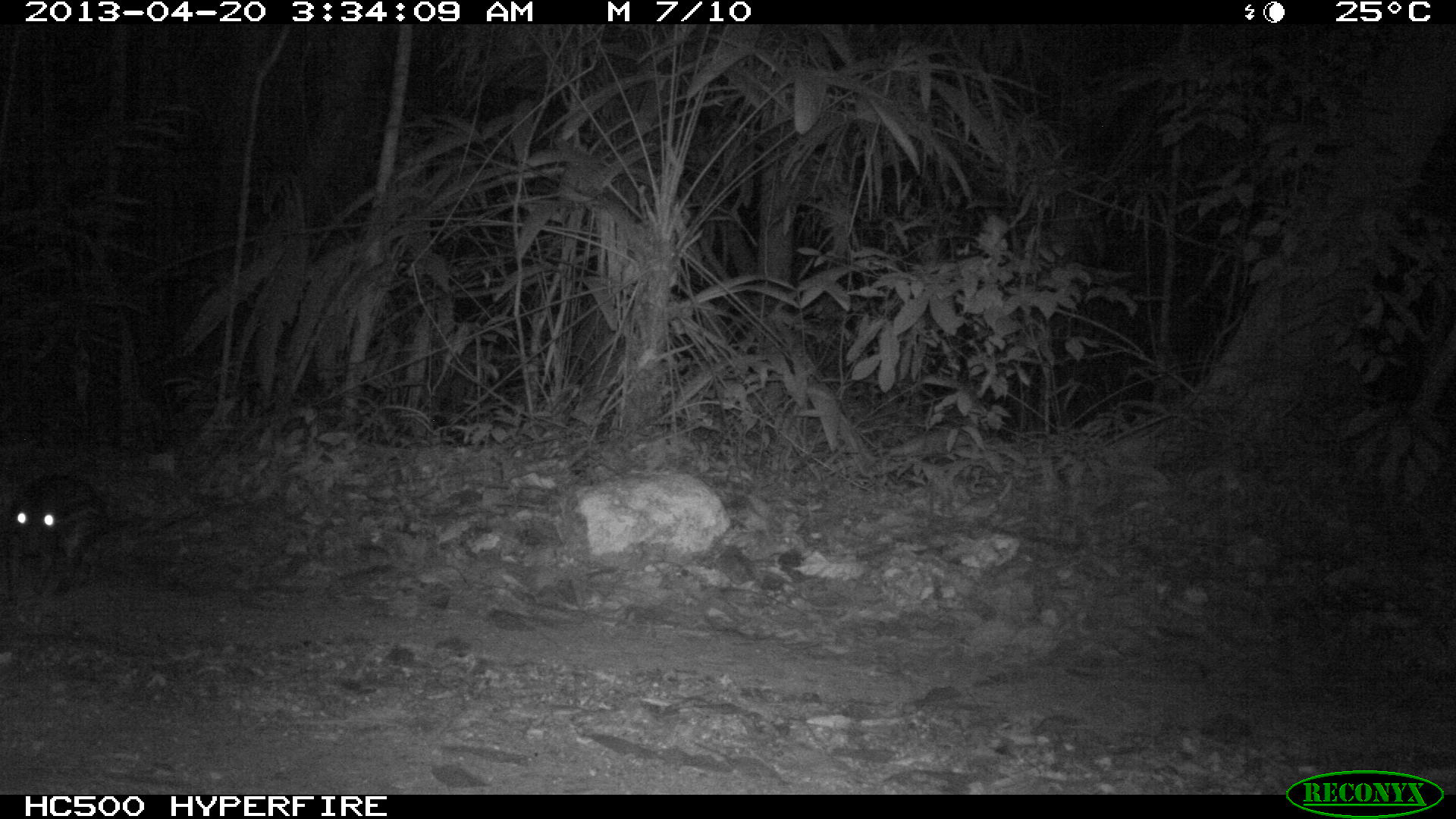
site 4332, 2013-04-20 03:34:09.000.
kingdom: Animalia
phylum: Chordata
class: Mammalia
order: Rodentia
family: Cuniculidae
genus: Cuniculus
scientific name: Cuniculus paca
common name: lowland paca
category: agouti paca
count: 1